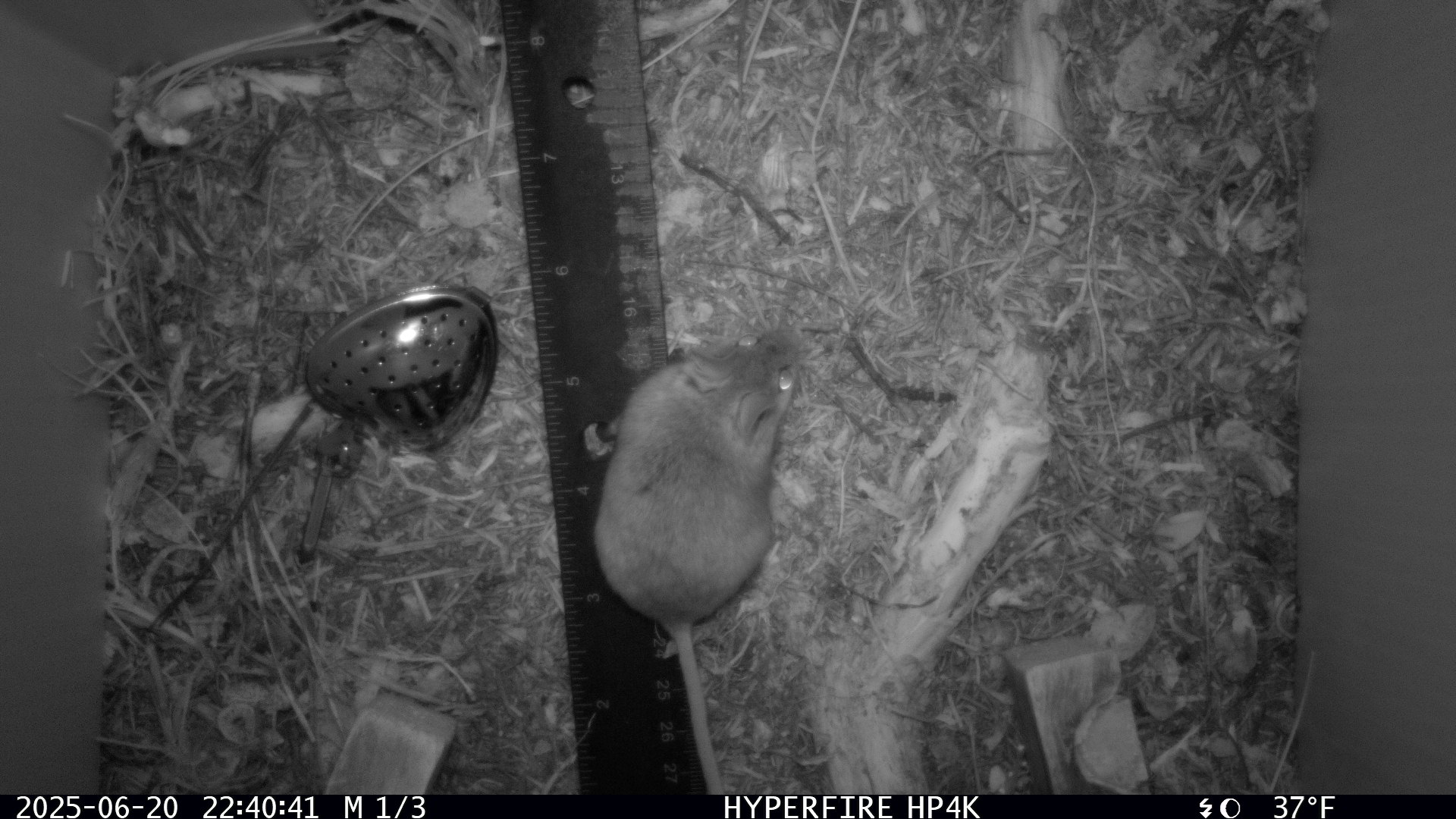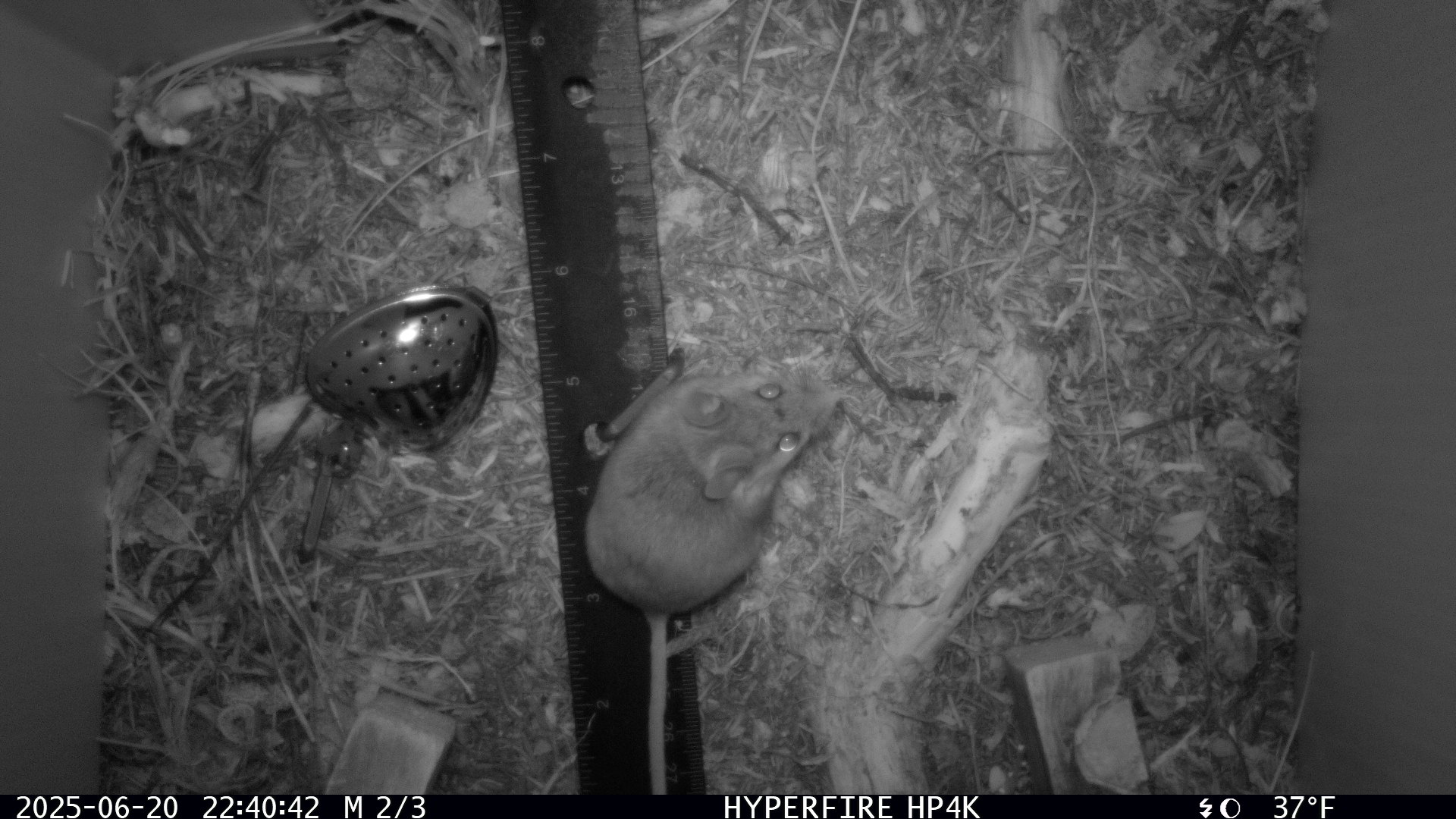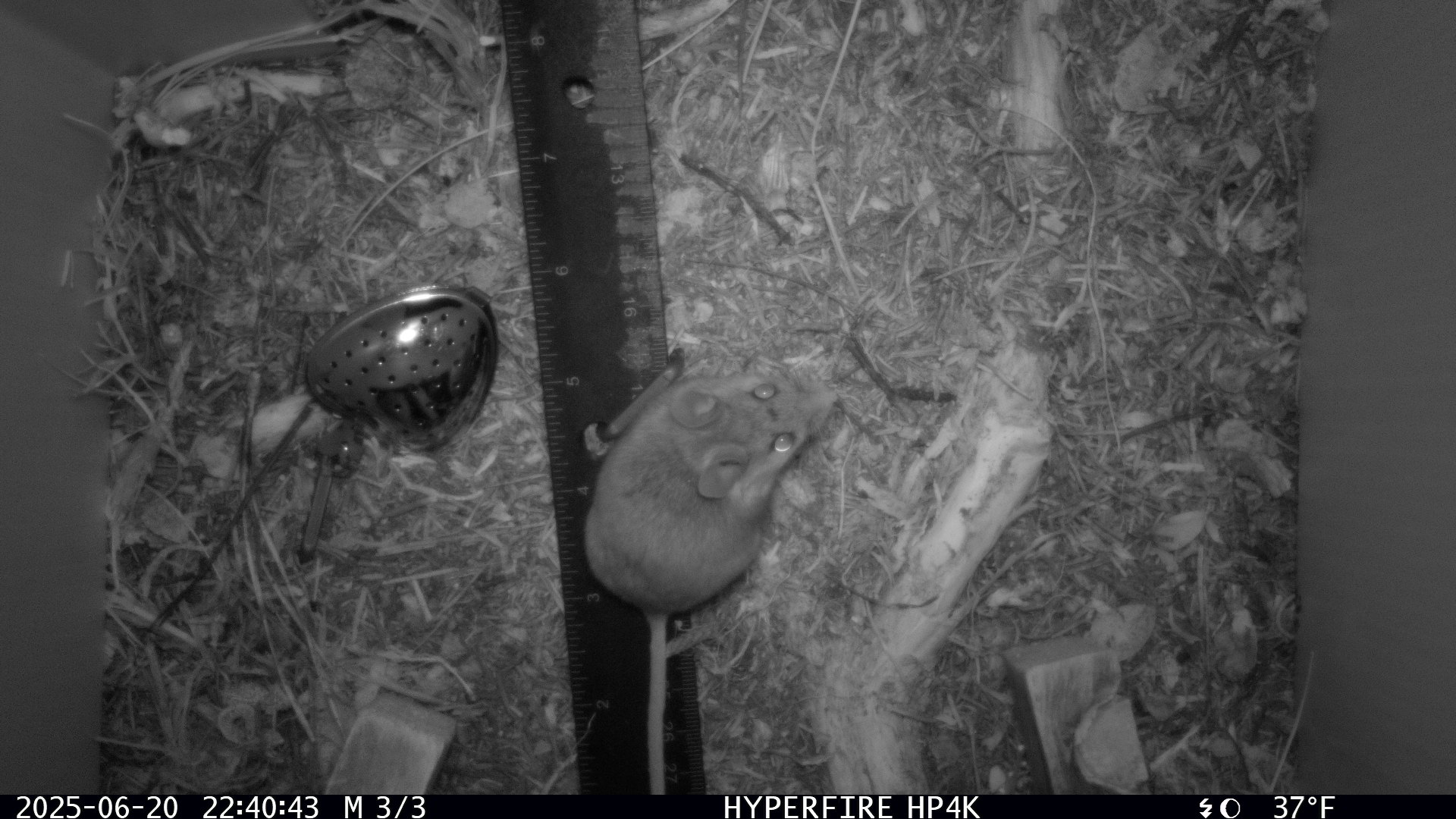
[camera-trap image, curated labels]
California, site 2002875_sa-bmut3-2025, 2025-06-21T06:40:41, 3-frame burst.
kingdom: Animalia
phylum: Chordata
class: Mammalia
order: Rodentia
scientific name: Rodentia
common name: rodent